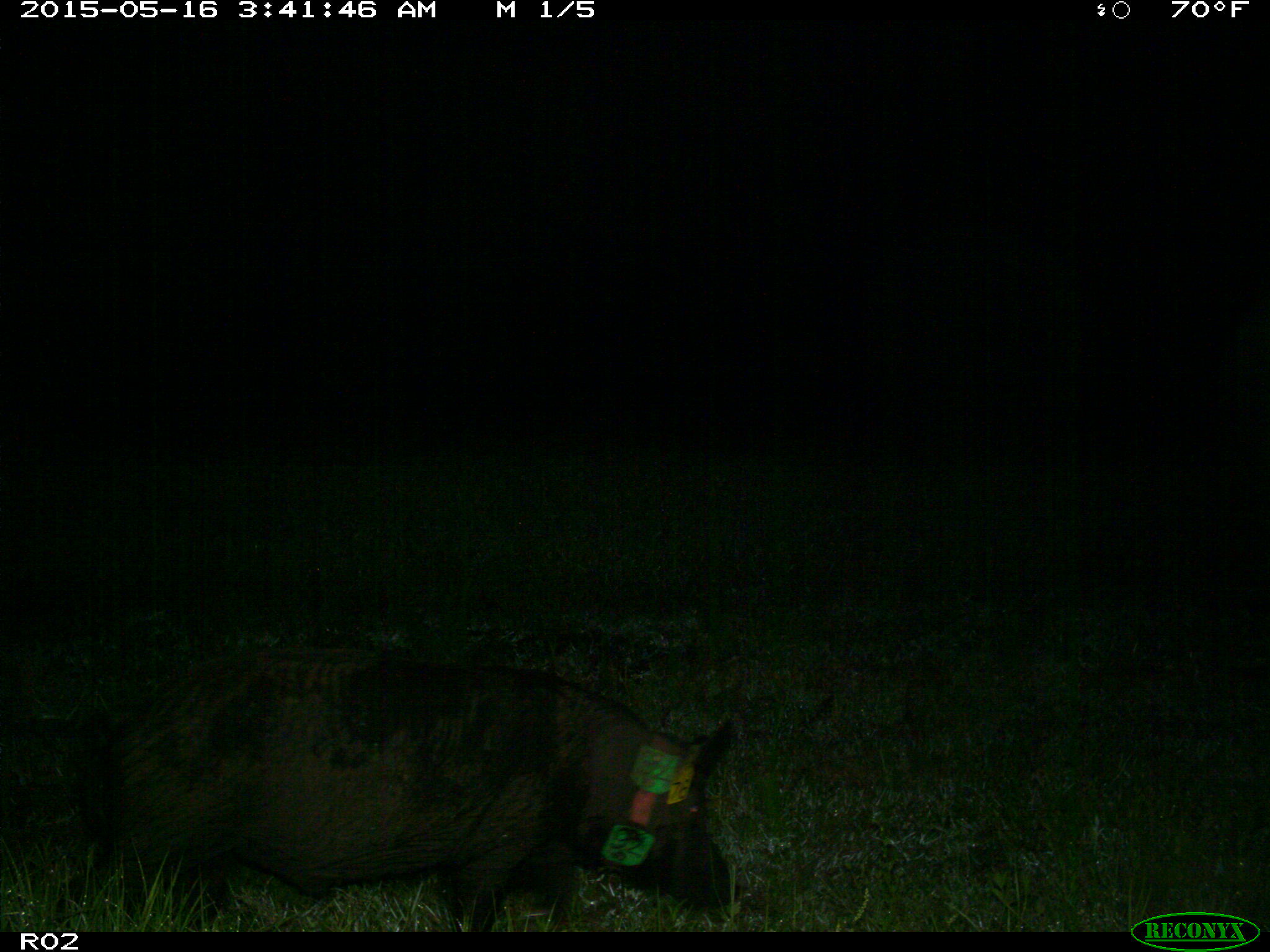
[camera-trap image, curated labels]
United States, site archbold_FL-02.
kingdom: Animalia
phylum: Chordata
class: Mammalia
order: Artiodactyla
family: Suidae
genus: Sus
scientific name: Sus scrofa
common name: wild boar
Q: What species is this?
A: Sus scrofa (wild boar).